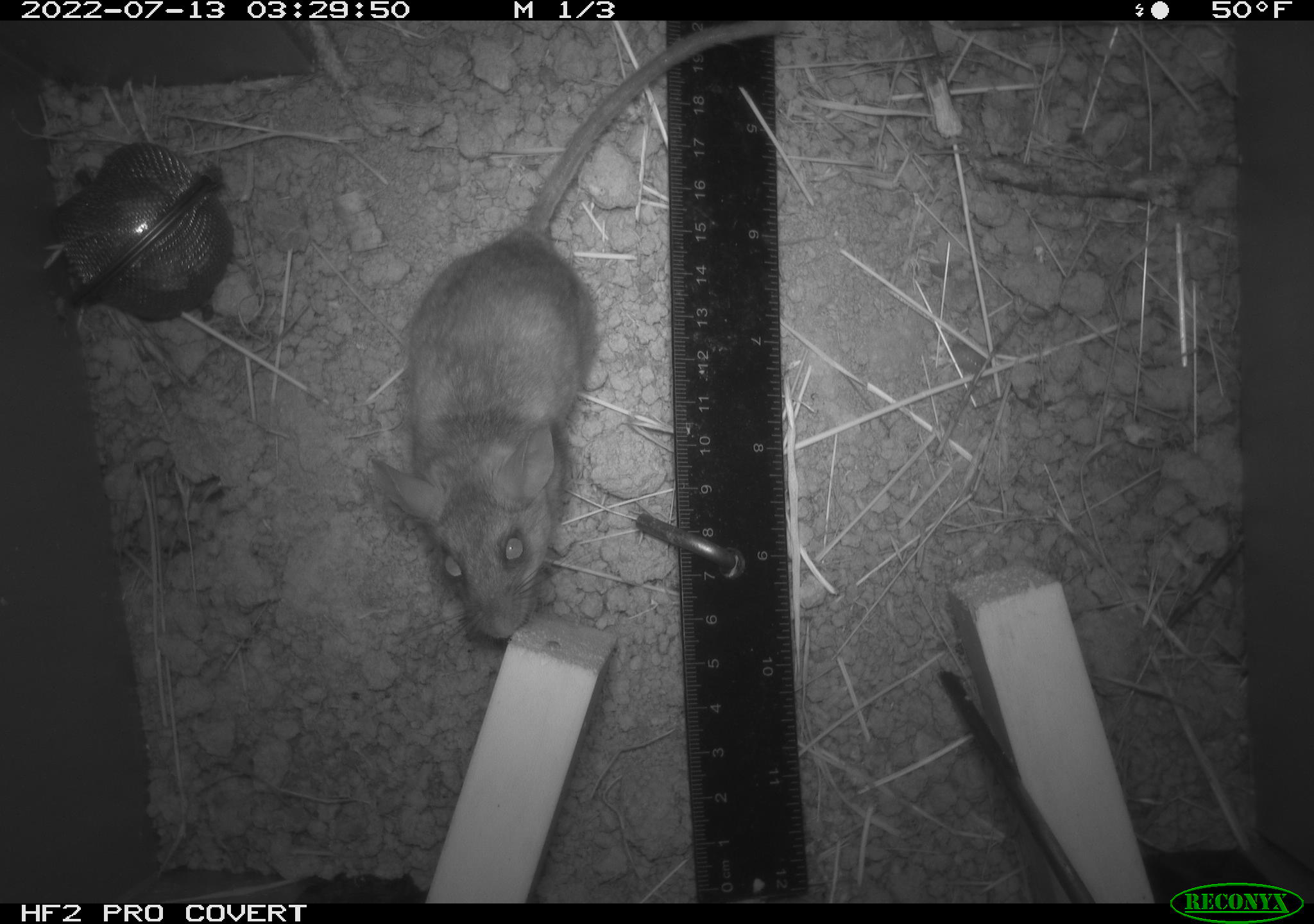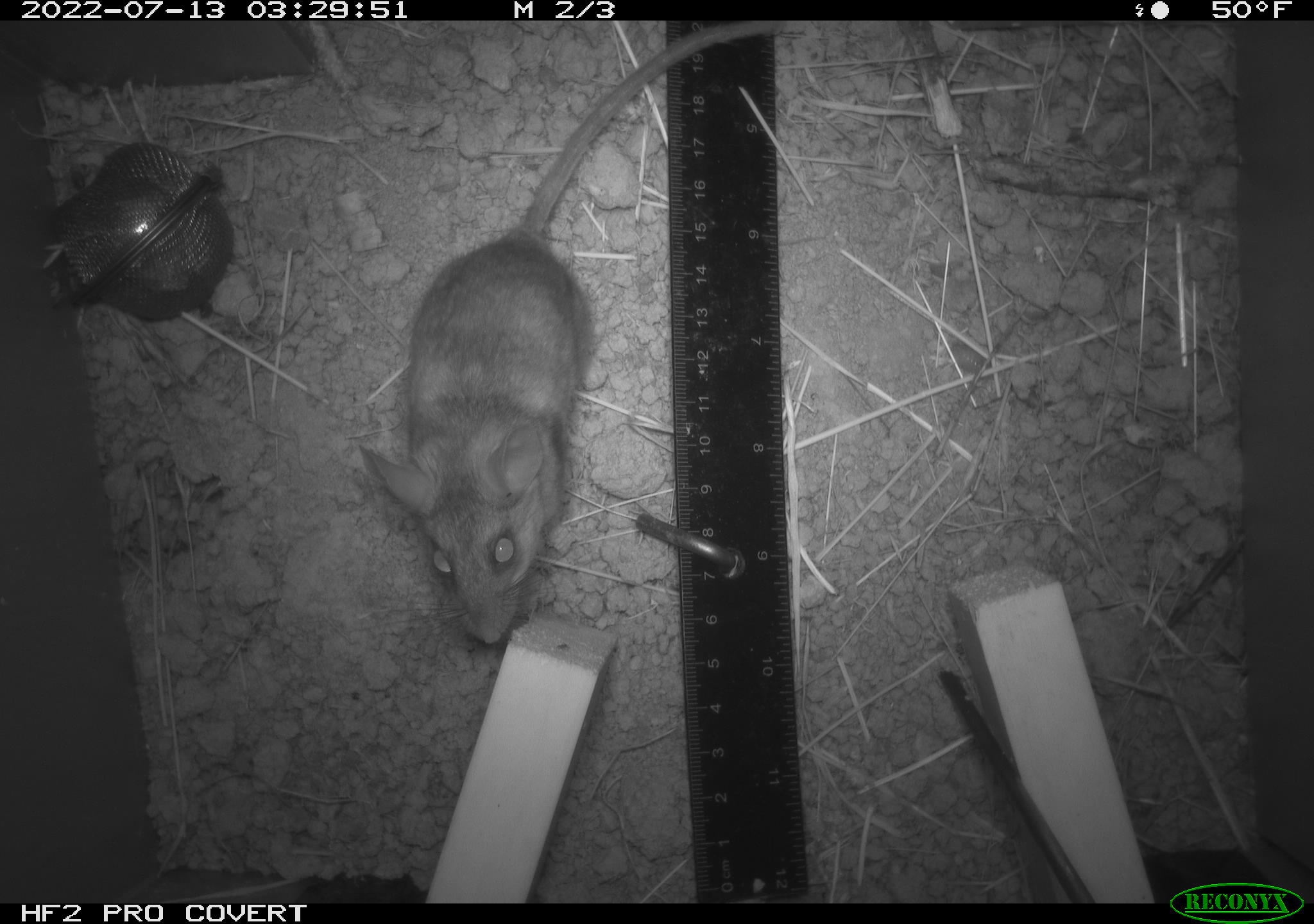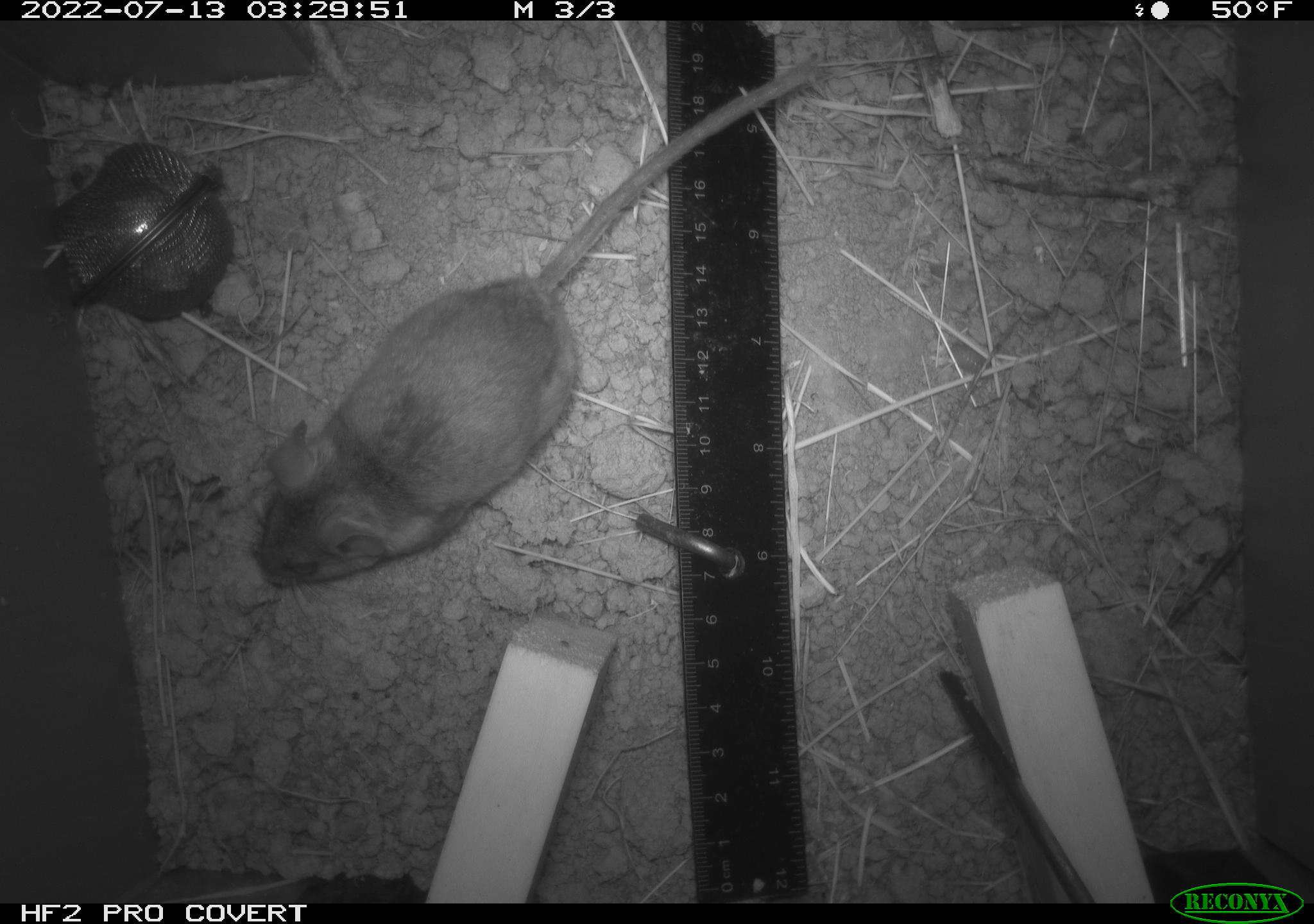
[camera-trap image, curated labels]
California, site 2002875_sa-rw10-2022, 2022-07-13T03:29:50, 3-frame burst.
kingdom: Animalia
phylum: Chordata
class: Mammalia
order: Rodentia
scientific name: Rodentia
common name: mouse species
Mouse species (Rodentia).